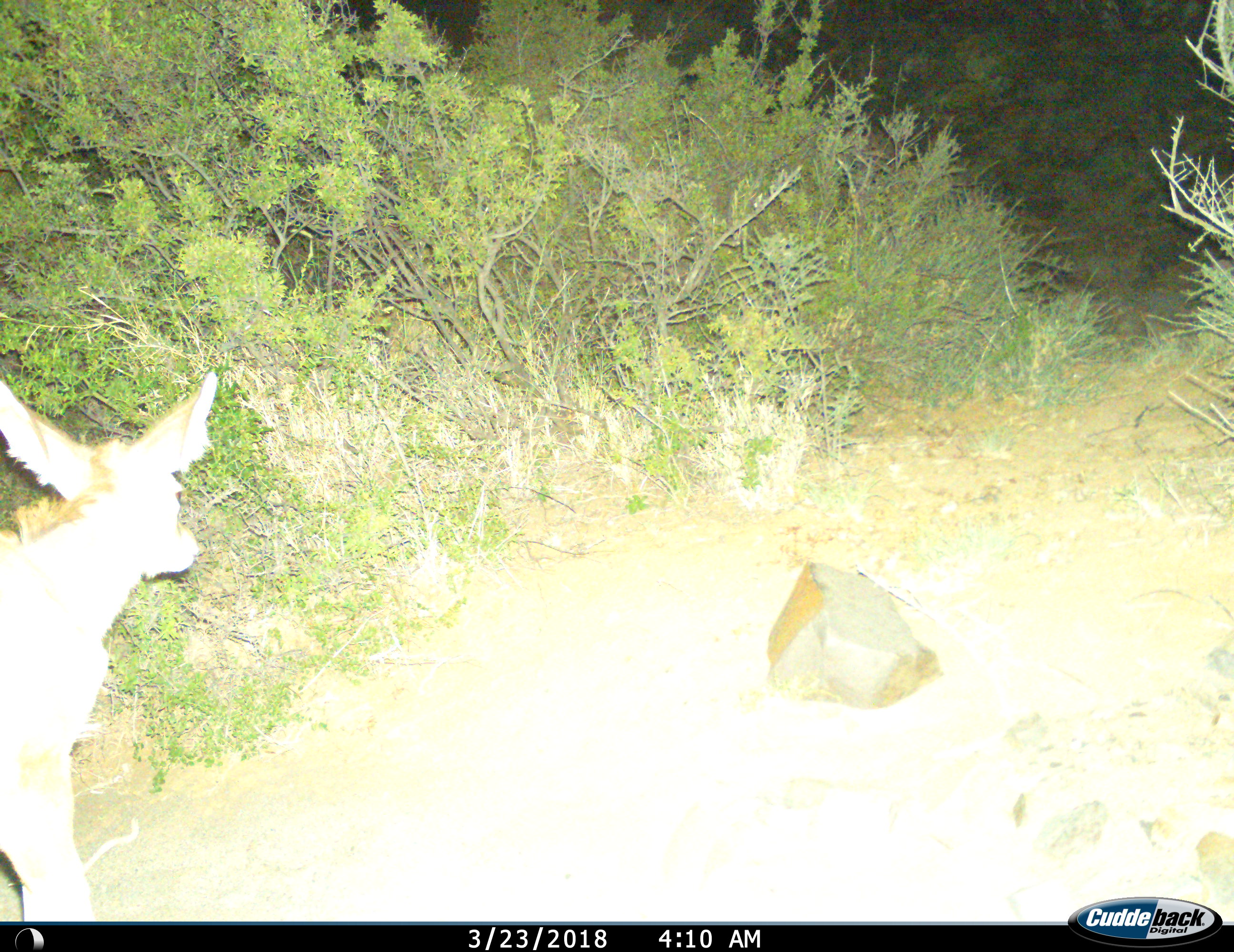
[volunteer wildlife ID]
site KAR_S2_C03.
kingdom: Animalia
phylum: Chordata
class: Mammalia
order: Artiodactyla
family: Bovidae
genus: Tragelaphus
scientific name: Tragelaphus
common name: kudu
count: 1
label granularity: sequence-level